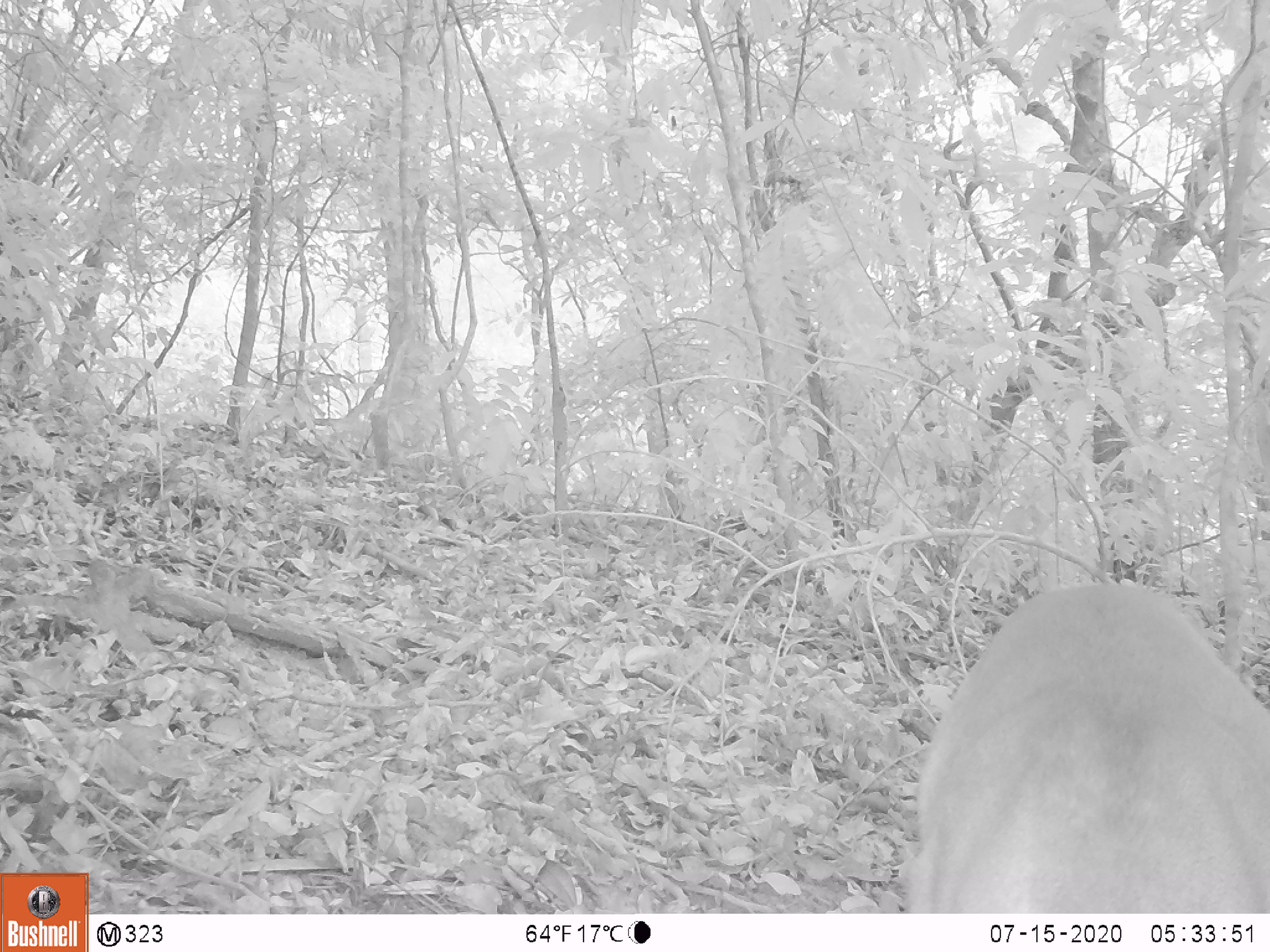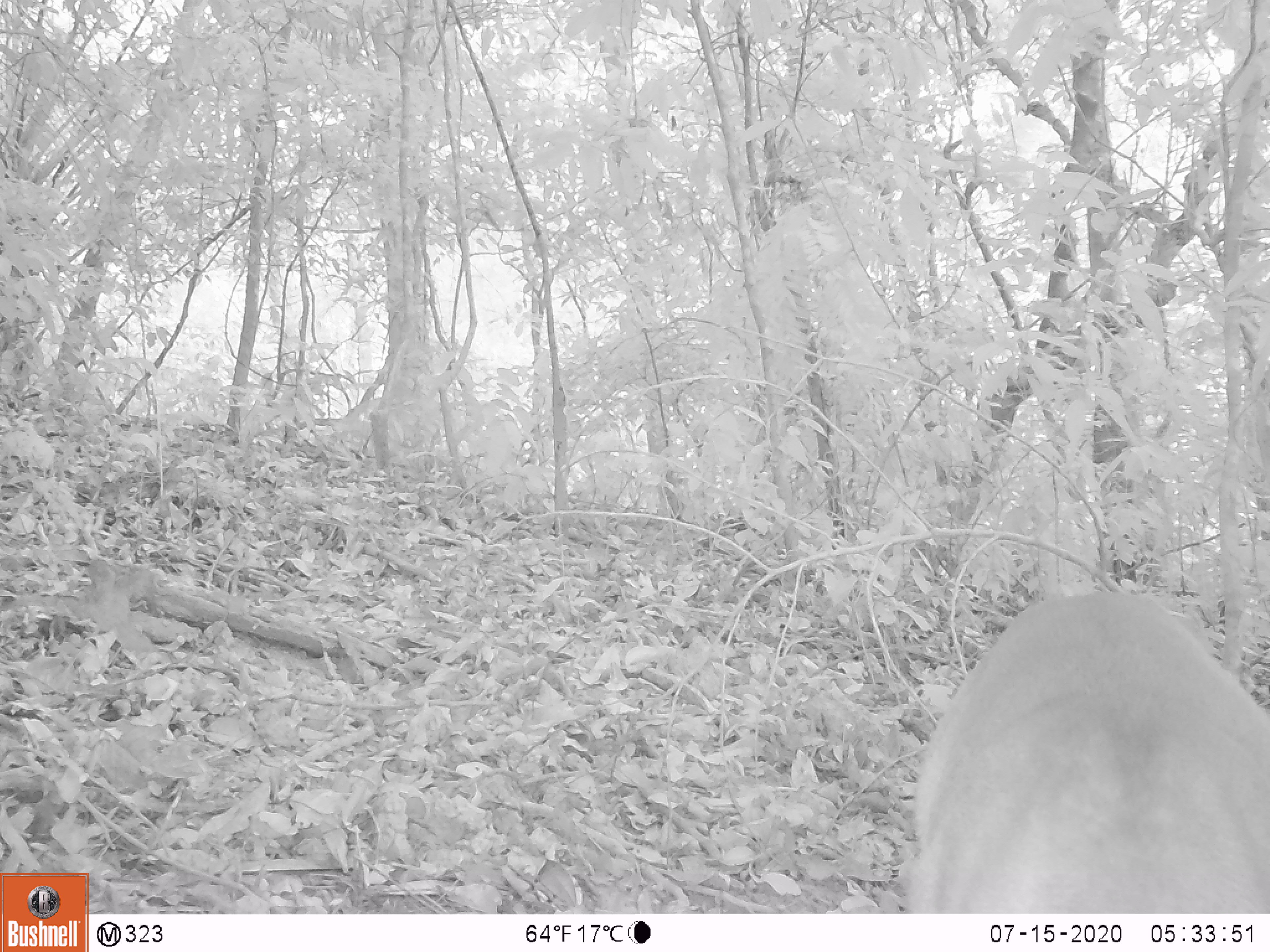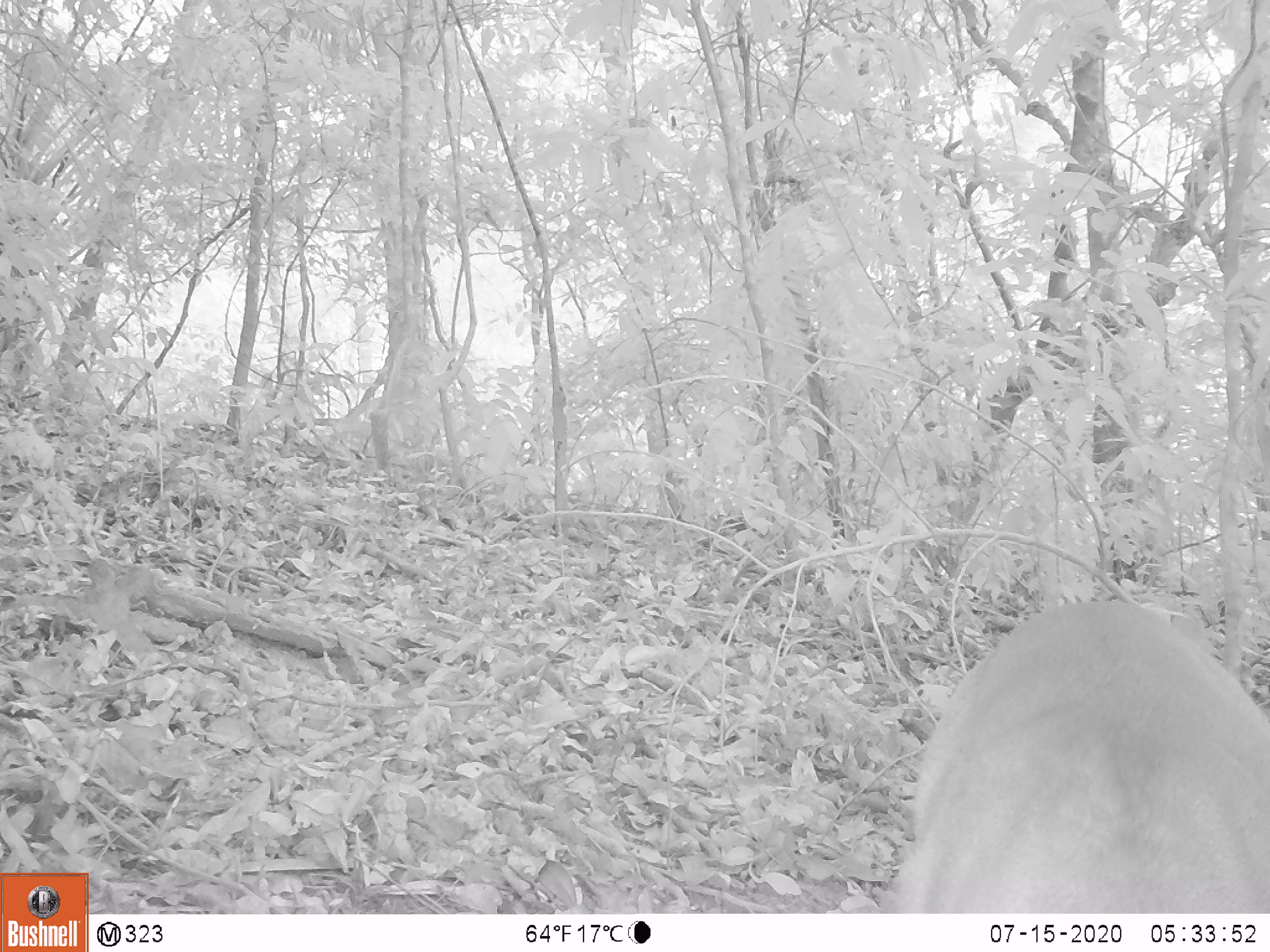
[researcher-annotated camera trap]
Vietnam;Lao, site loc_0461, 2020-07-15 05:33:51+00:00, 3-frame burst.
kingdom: Animalia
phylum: Chordata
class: Mammalia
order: Artiodactyla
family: Cervidae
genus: Muntiacus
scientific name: Muntiacus vuquangensis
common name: large-antlered muntjac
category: large antlered muntjac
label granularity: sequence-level